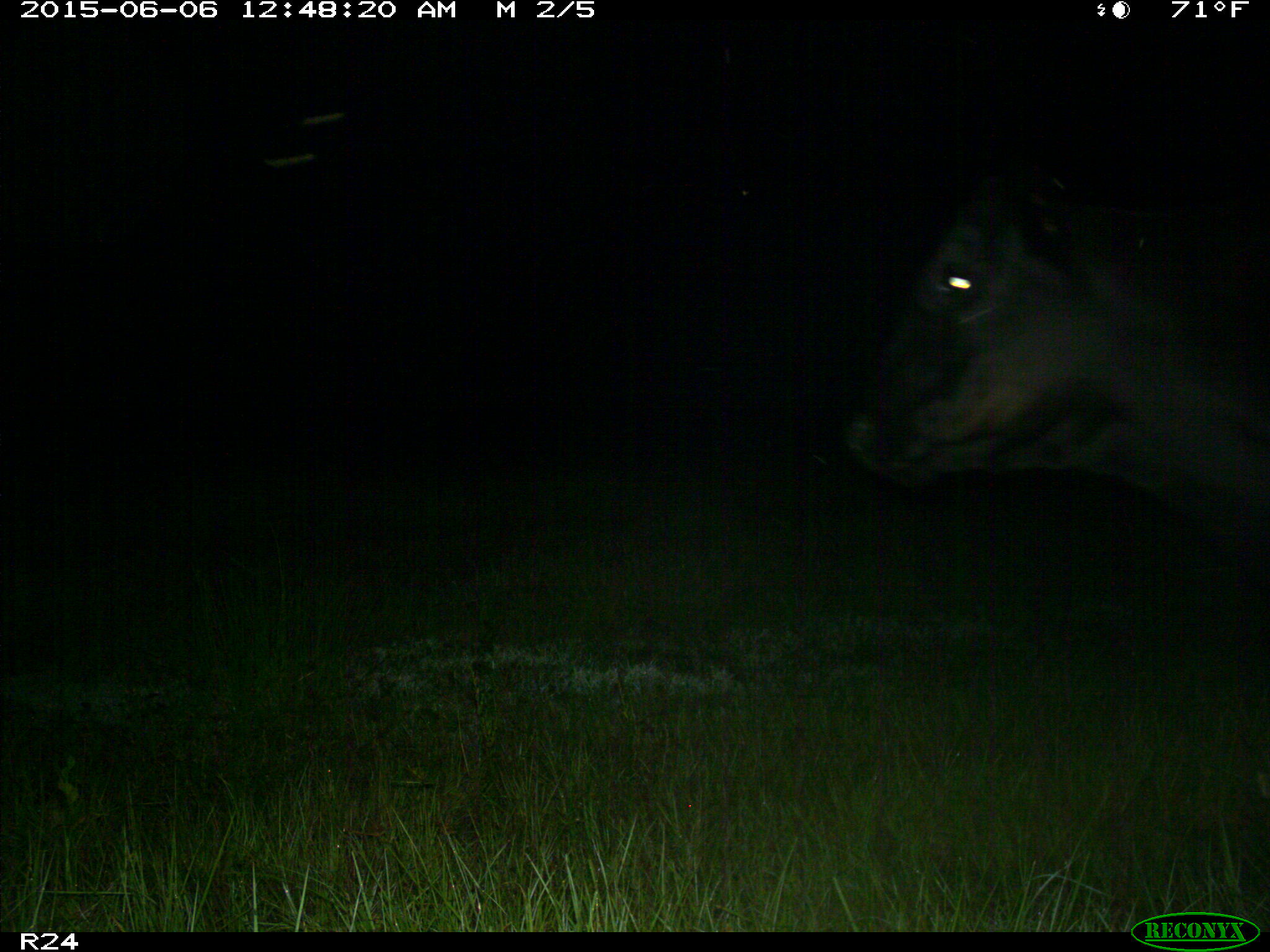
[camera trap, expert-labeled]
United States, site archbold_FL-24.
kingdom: Animalia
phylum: Chordata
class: Mammalia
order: Artiodactyla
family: Bovidae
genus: Bos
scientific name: Bos taurus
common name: domestic cow